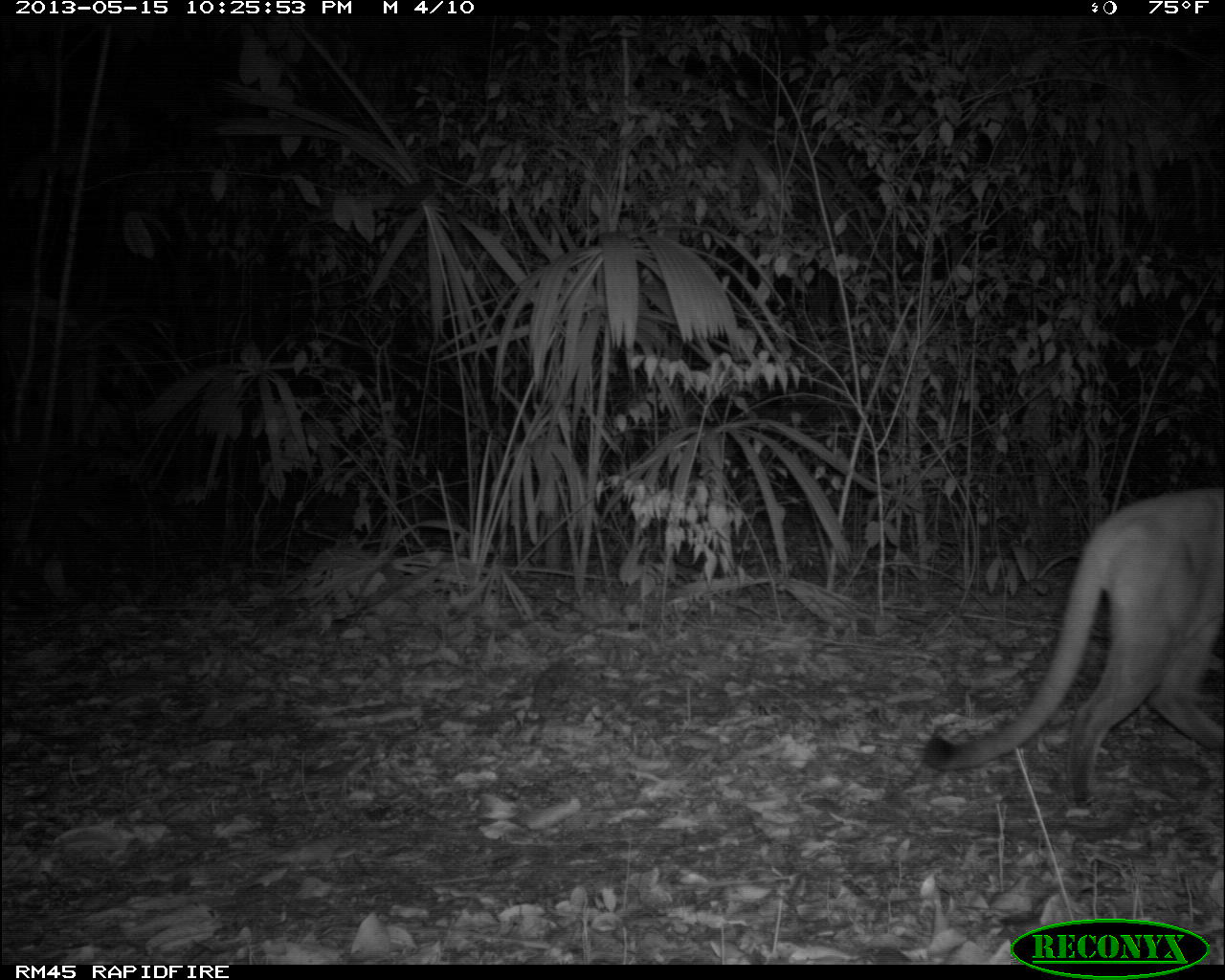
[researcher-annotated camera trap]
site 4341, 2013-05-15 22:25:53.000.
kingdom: Animalia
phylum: Chordata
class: Mammalia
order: Carnivora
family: Felidae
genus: Puma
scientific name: Puma concolor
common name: mountain lion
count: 1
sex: female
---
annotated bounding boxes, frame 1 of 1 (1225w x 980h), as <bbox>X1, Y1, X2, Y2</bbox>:
puma concolor: <bbox>922, 488, 1222, 808</bbox>